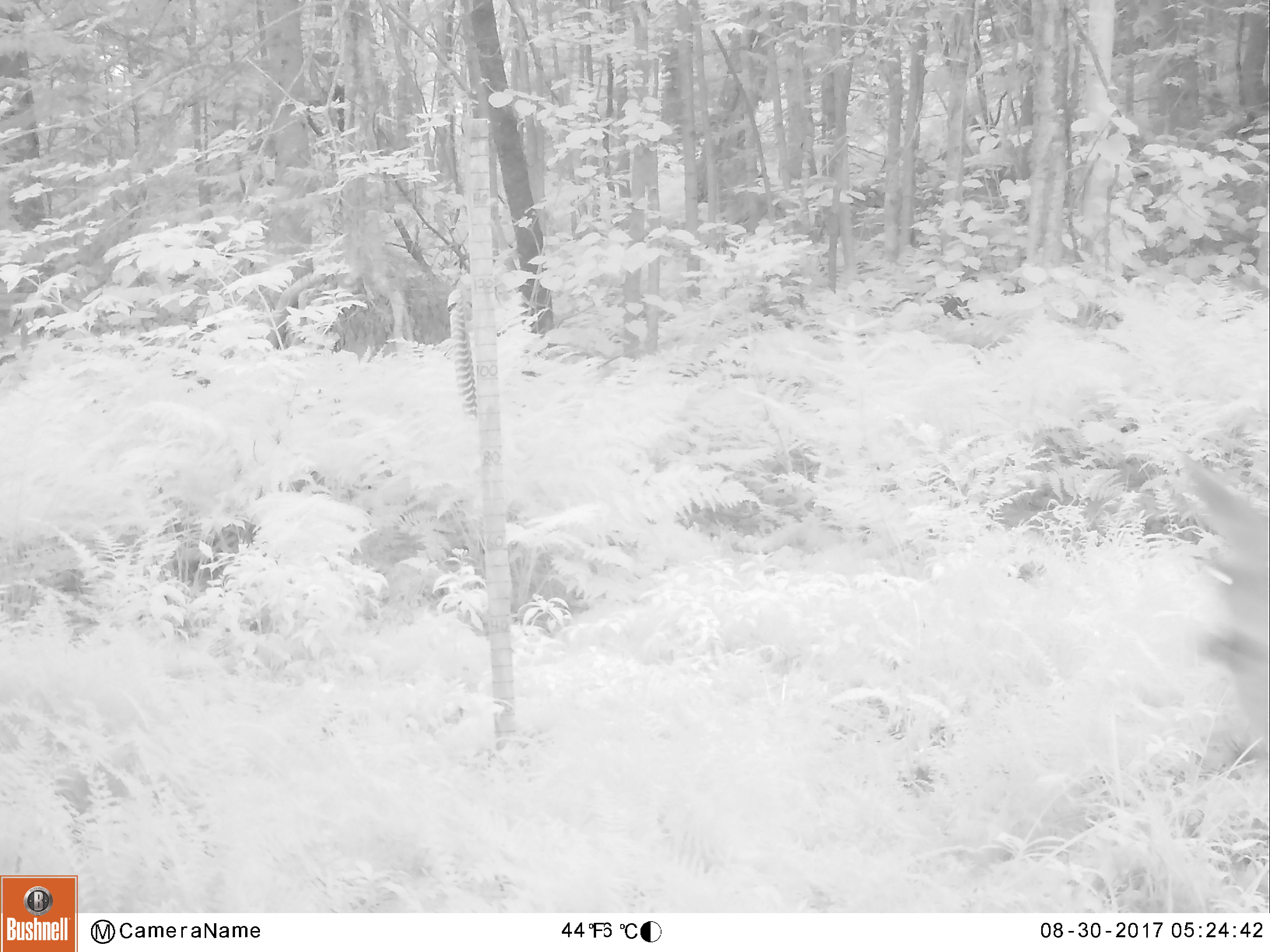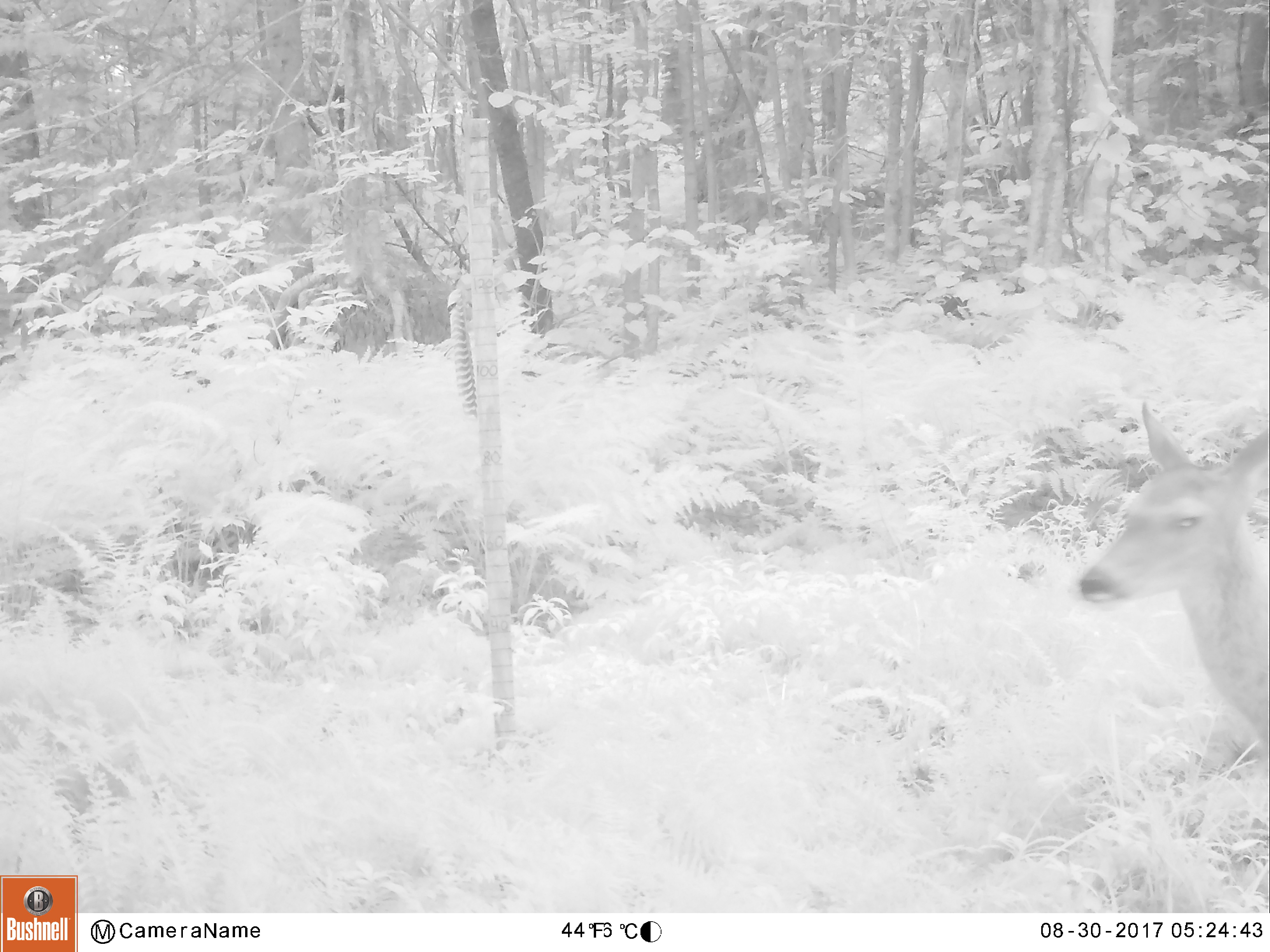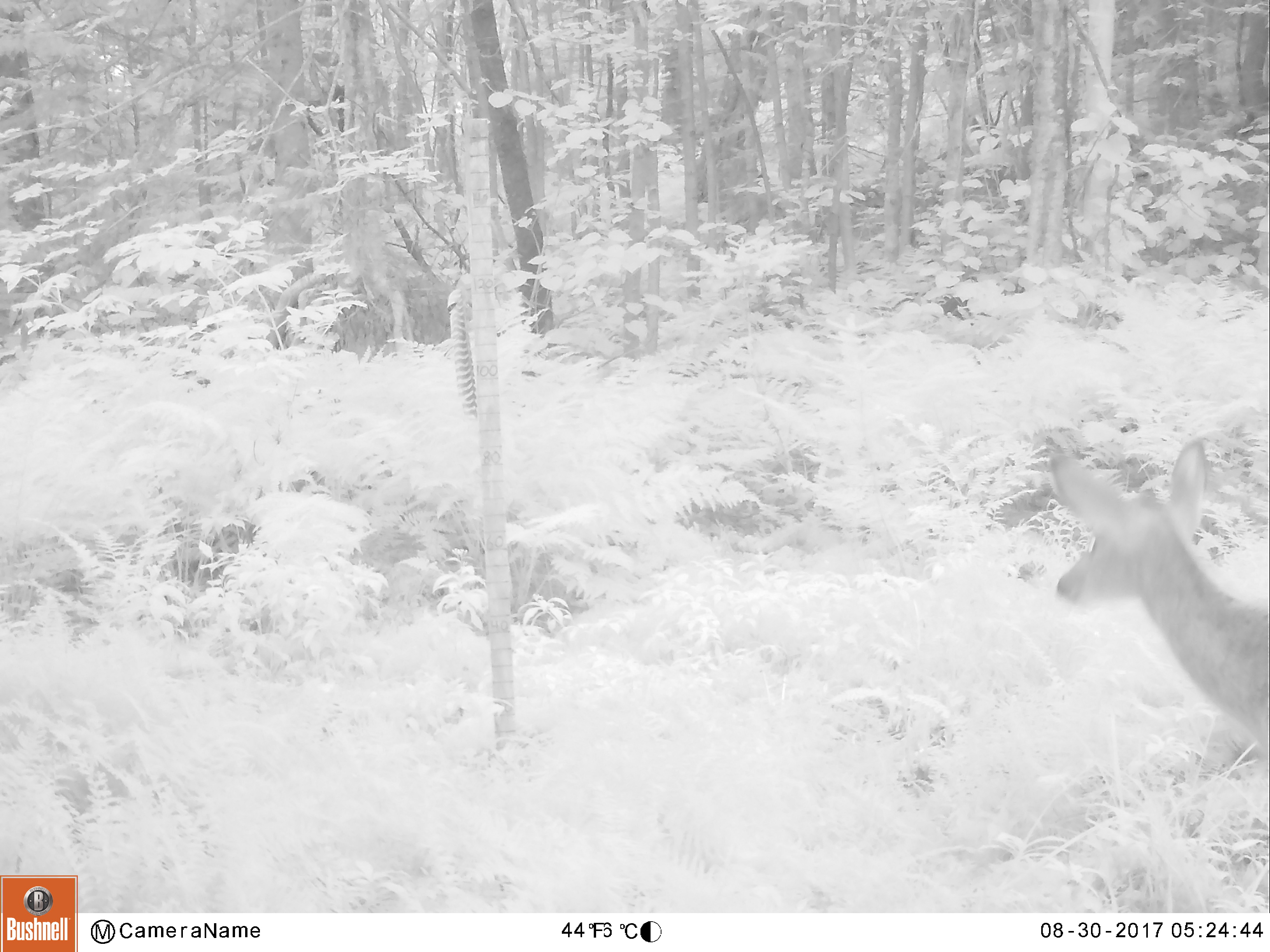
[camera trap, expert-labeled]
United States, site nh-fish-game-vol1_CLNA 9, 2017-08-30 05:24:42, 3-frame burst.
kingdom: Animalia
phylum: Chordata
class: Mammalia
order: Artiodactyla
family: Cervidae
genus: Odocoileus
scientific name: Odocoileus virginianus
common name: white-tailed deer